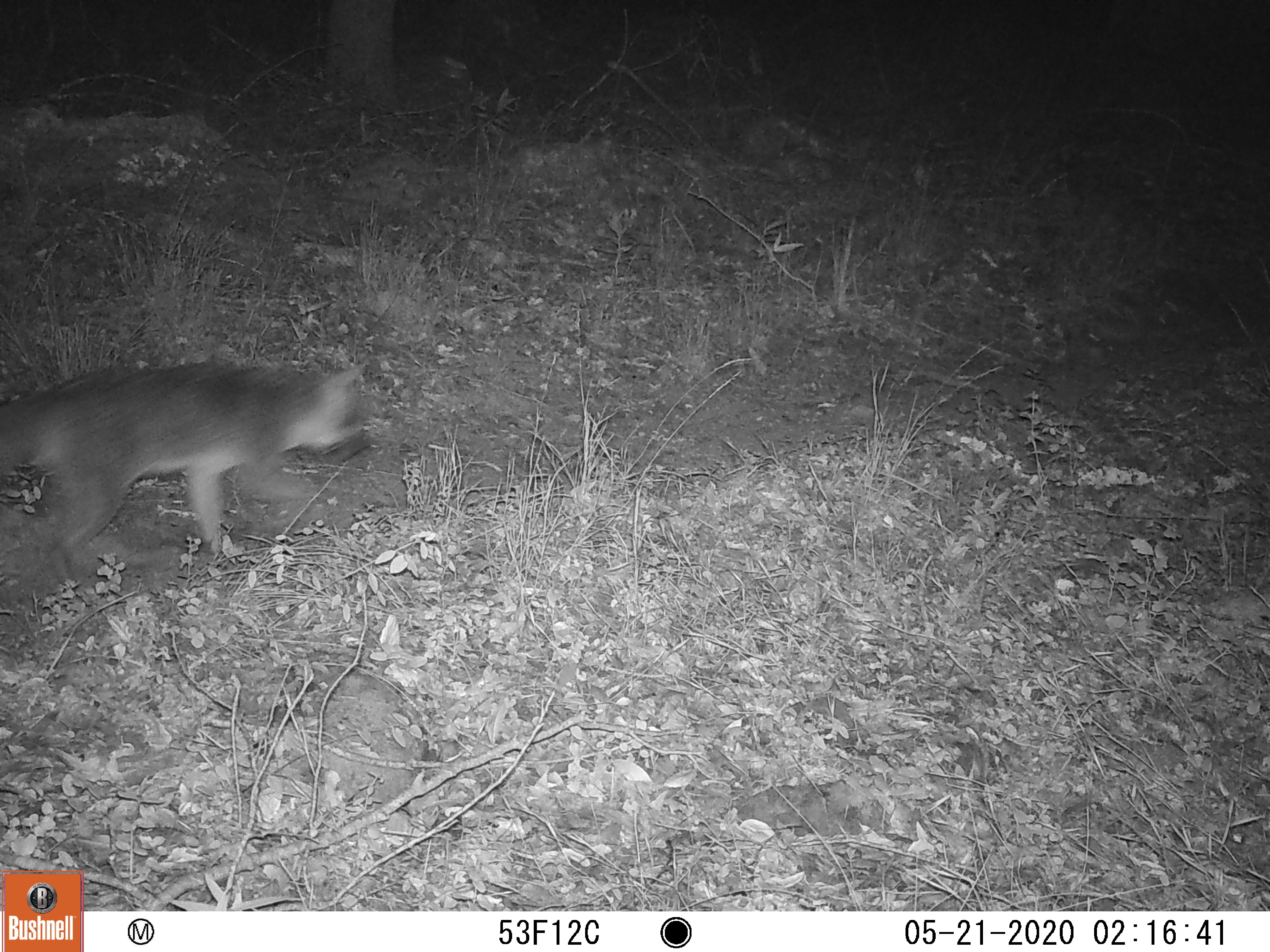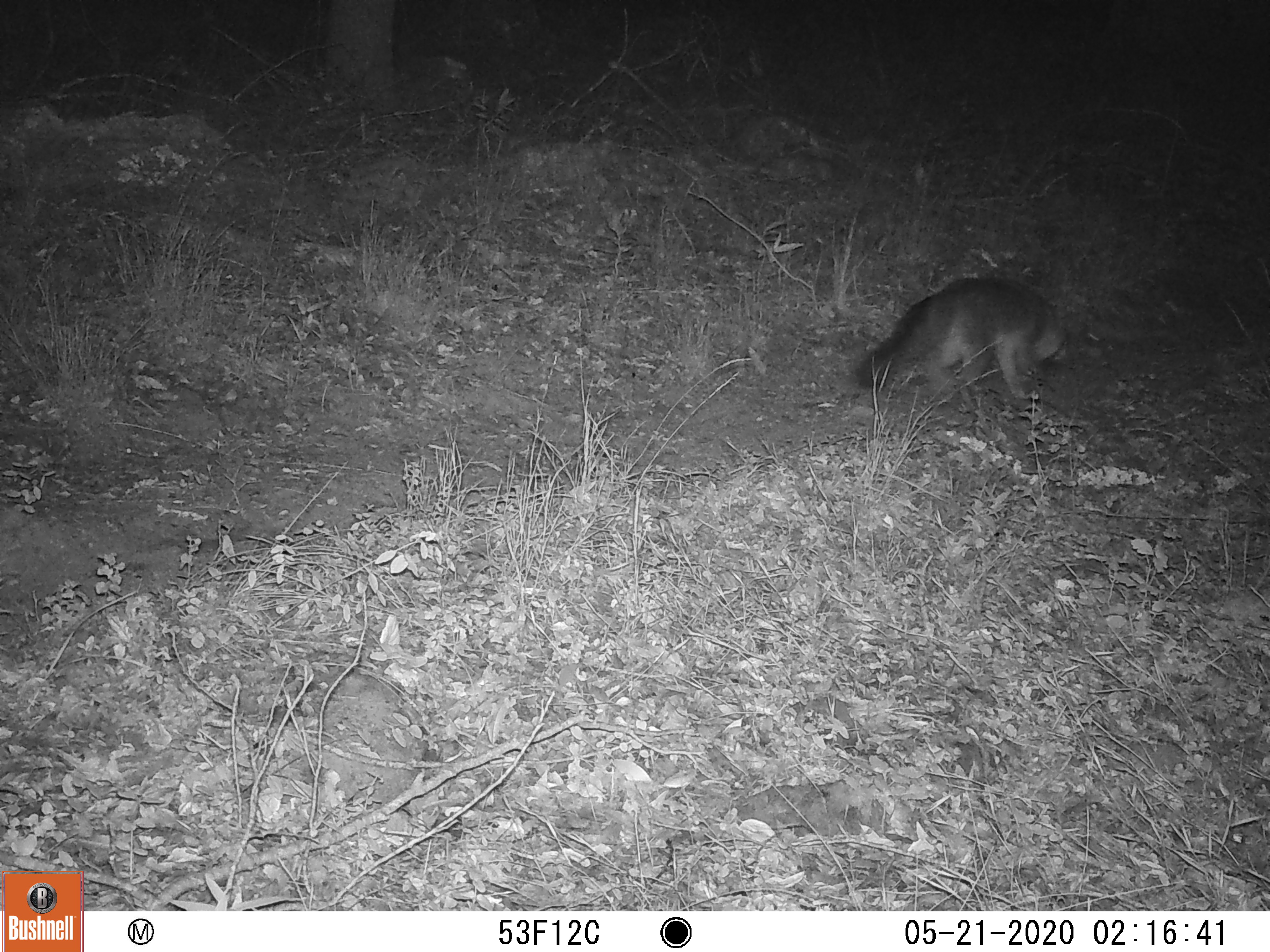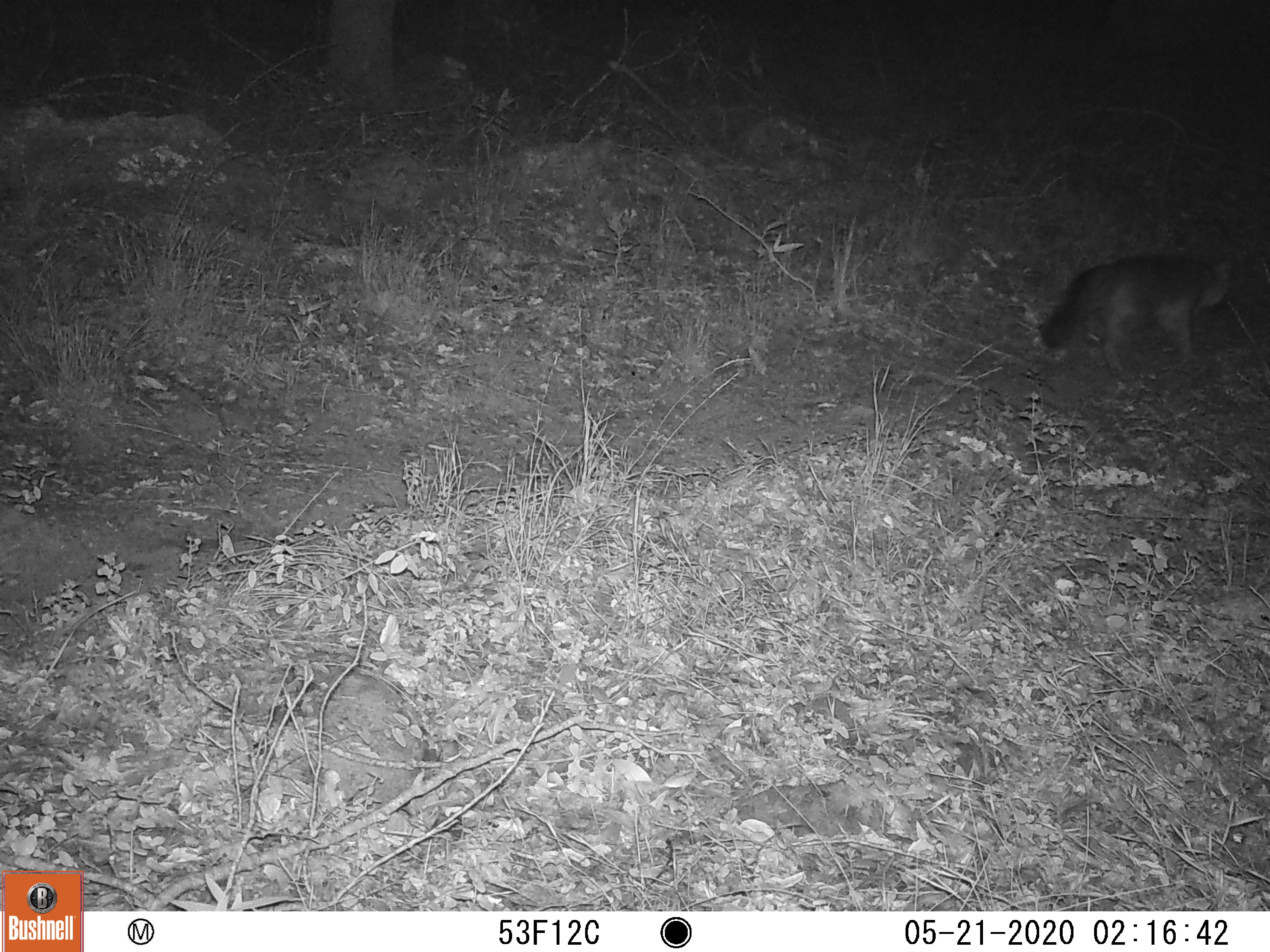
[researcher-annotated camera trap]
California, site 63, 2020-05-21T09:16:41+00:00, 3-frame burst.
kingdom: Animalia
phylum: Chordata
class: Mammalia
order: Carnivora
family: Canidae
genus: Urocyon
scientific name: Urocyon cinereoargenteus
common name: gray fox